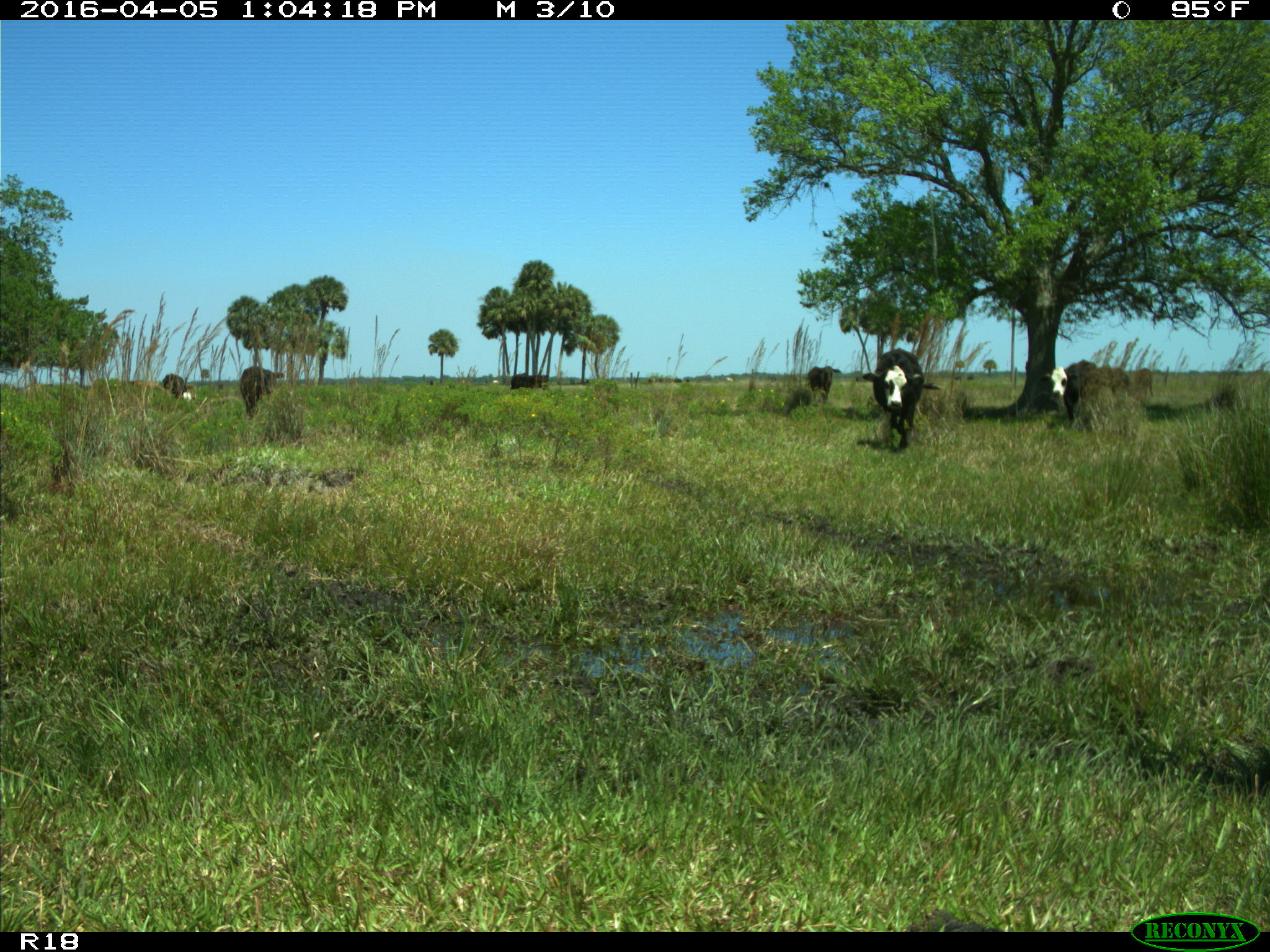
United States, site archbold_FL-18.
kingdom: Animalia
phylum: Chordata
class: Mammalia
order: Artiodactyla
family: Bovidae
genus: Bos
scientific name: Bos taurus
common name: domestic cow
Bos taurus (domestic cow).